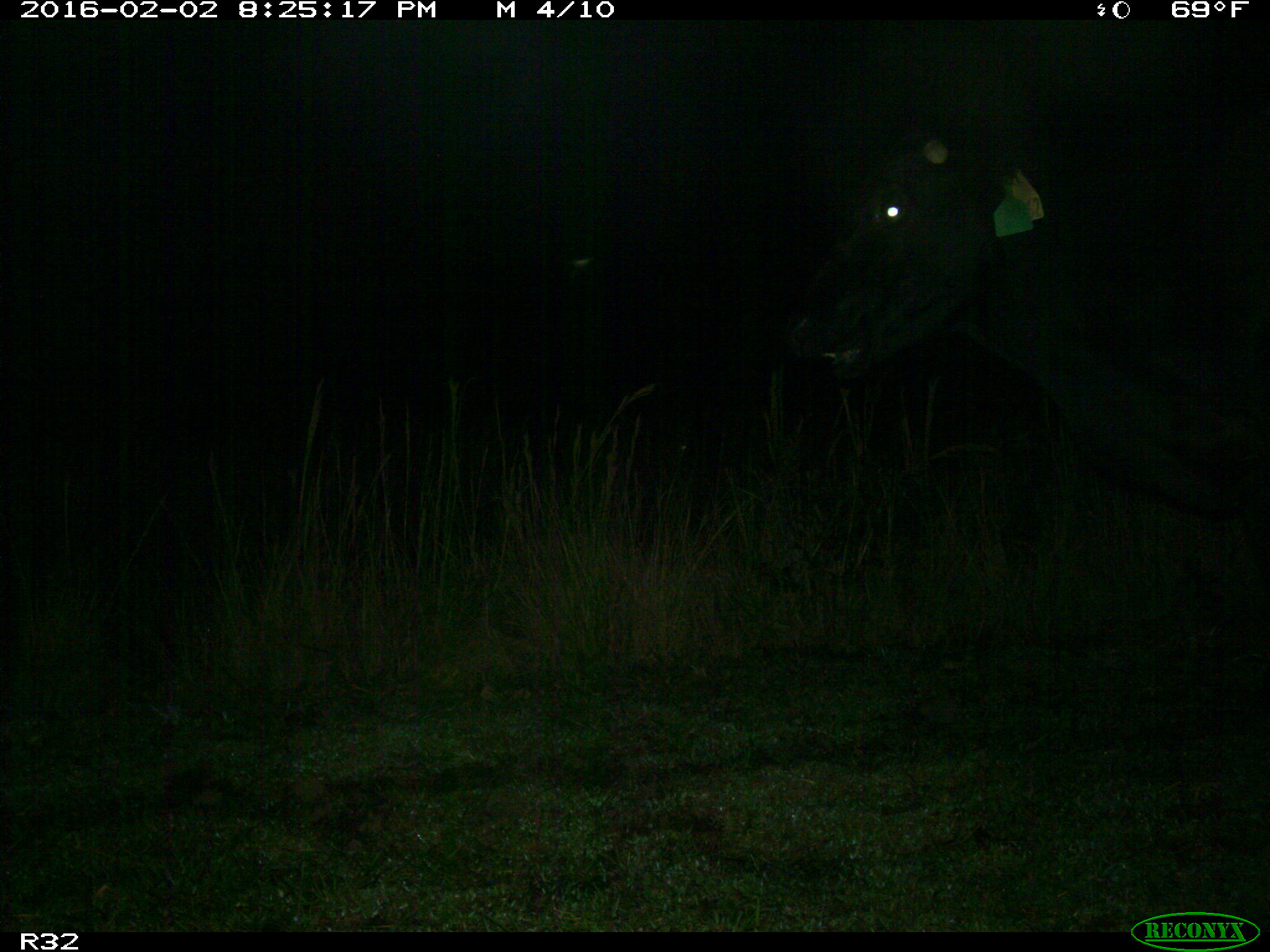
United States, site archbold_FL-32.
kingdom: Animalia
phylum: Chordata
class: Mammalia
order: Artiodactyla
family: Bovidae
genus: Bos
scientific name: Bos taurus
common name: domestic cow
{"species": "Bos taurus (domestic cow)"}